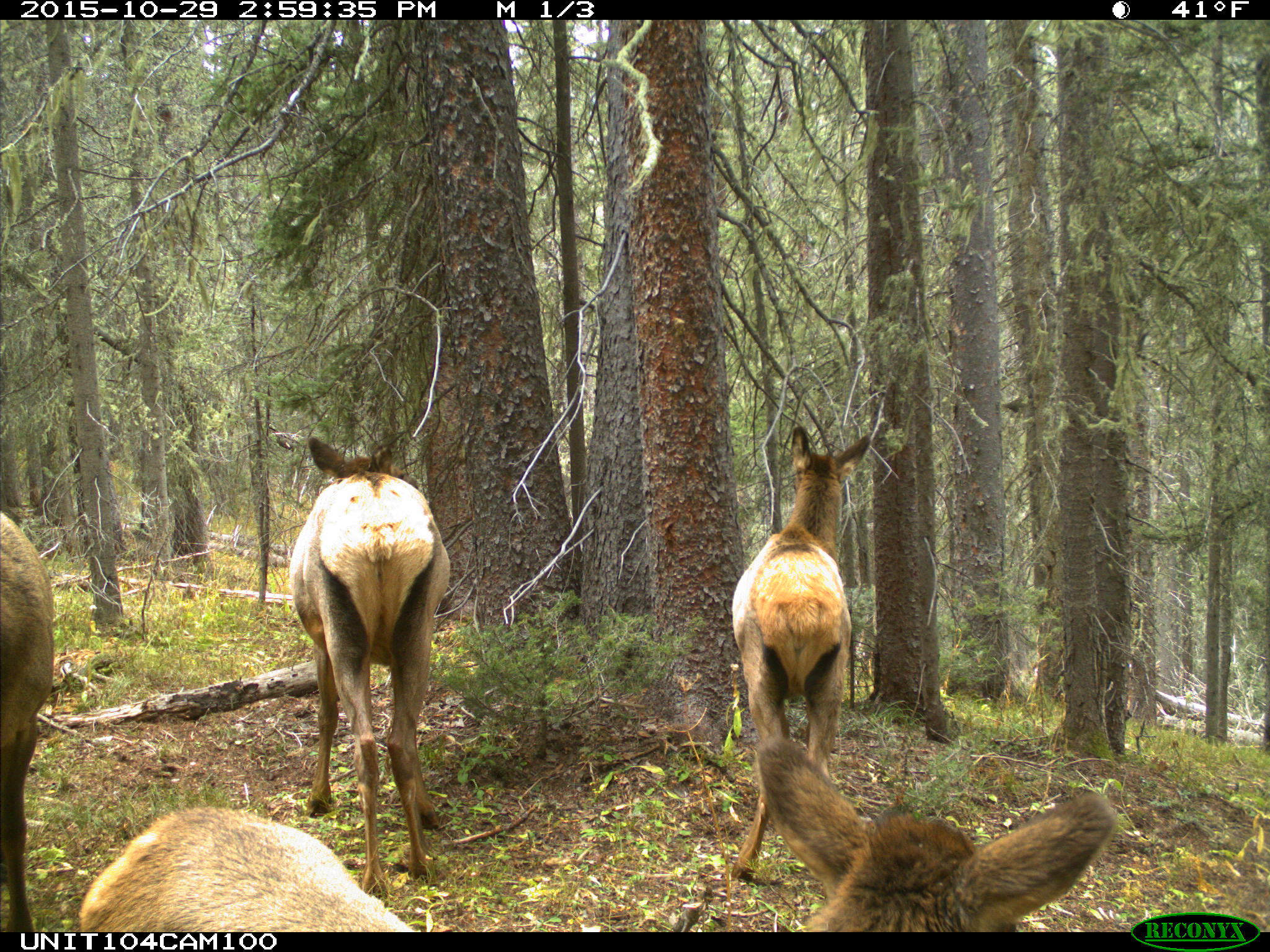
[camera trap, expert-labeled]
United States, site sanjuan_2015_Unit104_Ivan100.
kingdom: Animalia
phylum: Chordata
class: Mammalia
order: Artiodactyla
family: Cervidae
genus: Cervus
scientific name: Cervus elaphus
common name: red deer